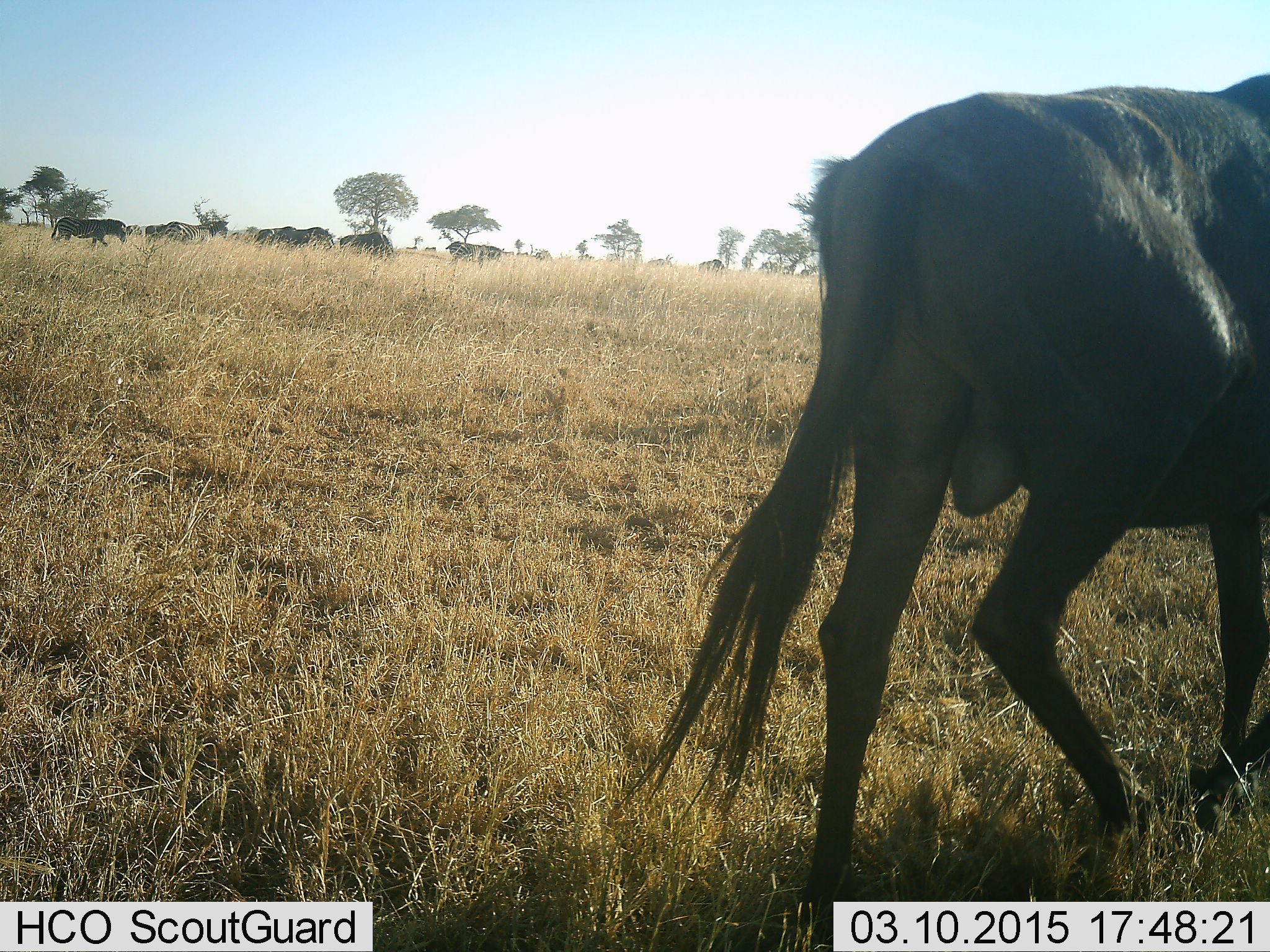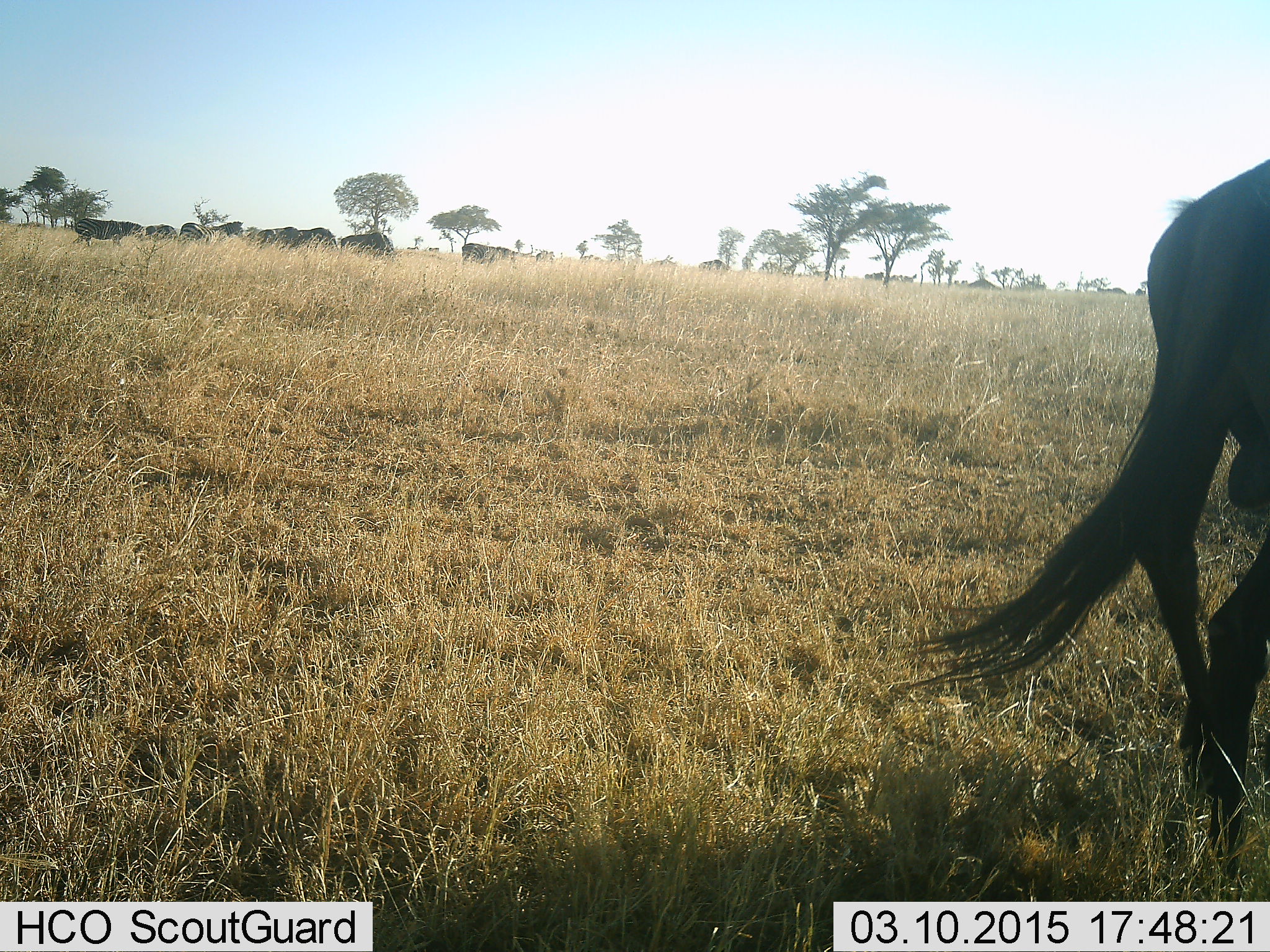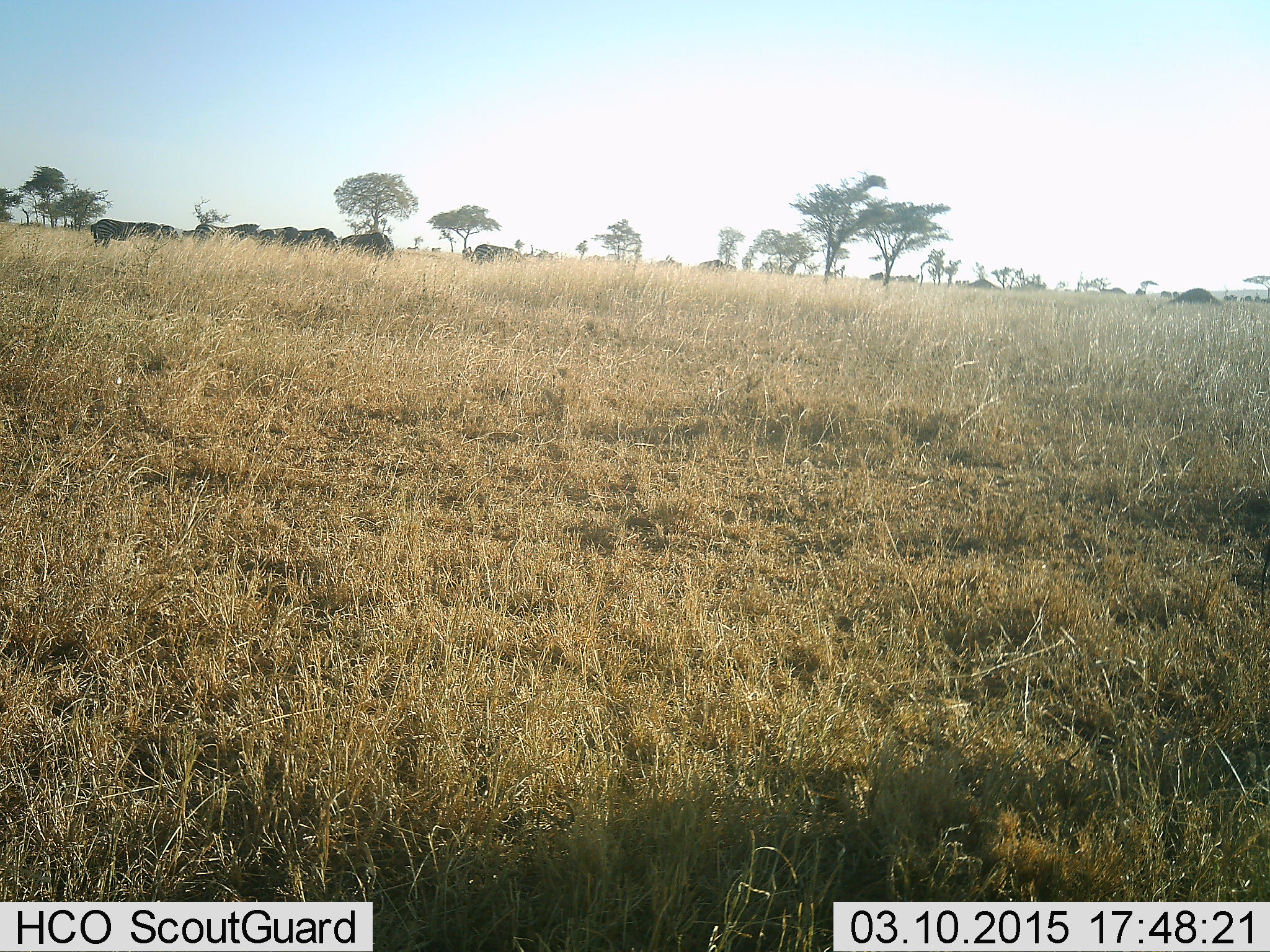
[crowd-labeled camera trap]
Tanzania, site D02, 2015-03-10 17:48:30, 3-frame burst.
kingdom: Animalia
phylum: Chordata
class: Mammalia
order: Artiodactyla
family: Bovidae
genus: Connochaetes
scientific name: Connochaetes taurinus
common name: blue wildebeest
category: wildebeest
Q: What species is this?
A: Wildebeest (blue wildebeest) (Connochaetes taurinus).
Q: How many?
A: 11-50.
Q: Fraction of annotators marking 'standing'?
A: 37%.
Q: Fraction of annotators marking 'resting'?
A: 0%.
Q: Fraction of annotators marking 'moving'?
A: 95%.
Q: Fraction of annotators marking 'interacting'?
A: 0%.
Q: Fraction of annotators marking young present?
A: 0%.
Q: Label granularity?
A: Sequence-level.